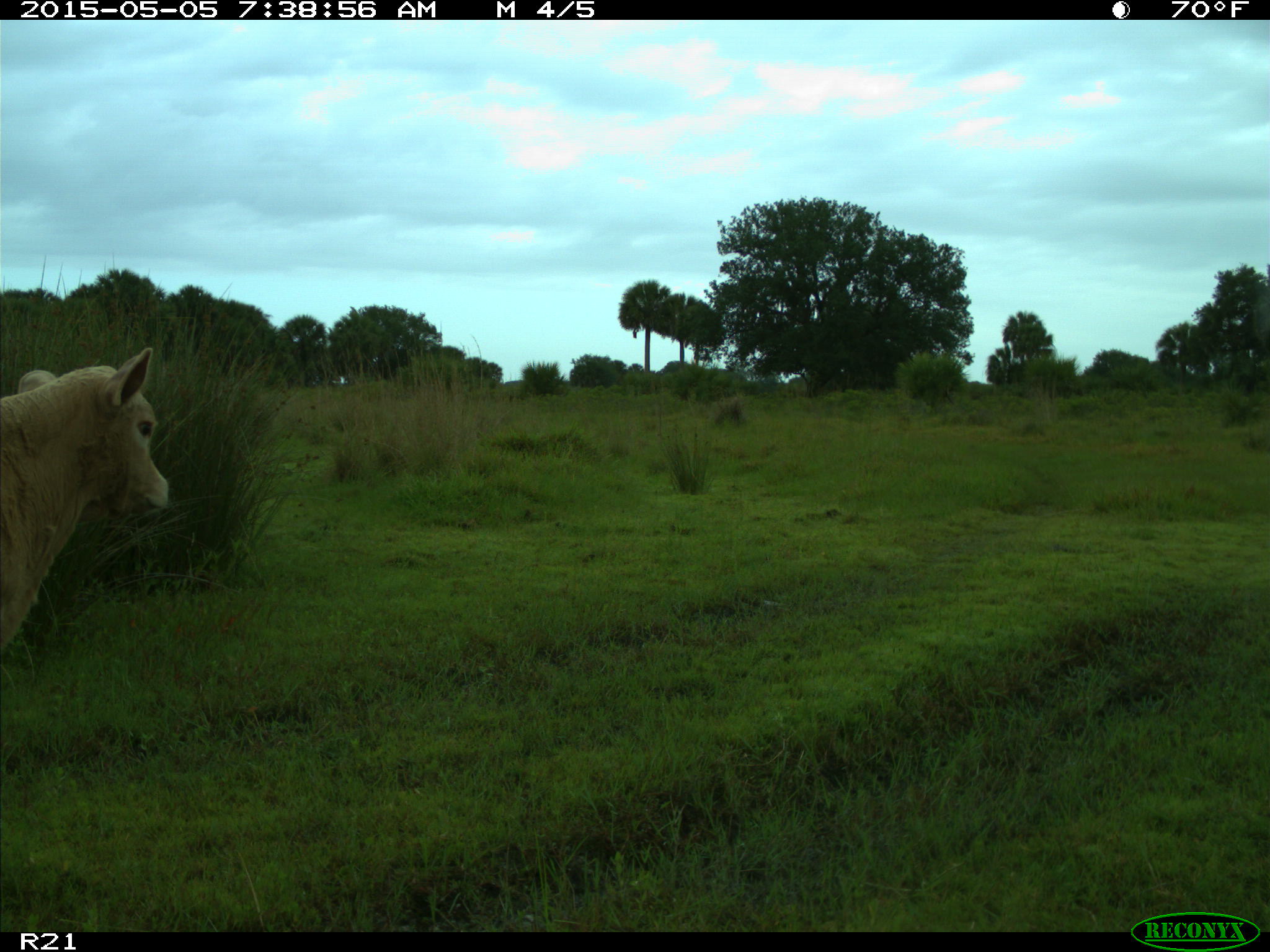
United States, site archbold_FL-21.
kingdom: Animalia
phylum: Chordata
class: Mammalia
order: Artiodactyla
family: Bovidae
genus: Bos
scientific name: Bos taurus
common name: domestic cow